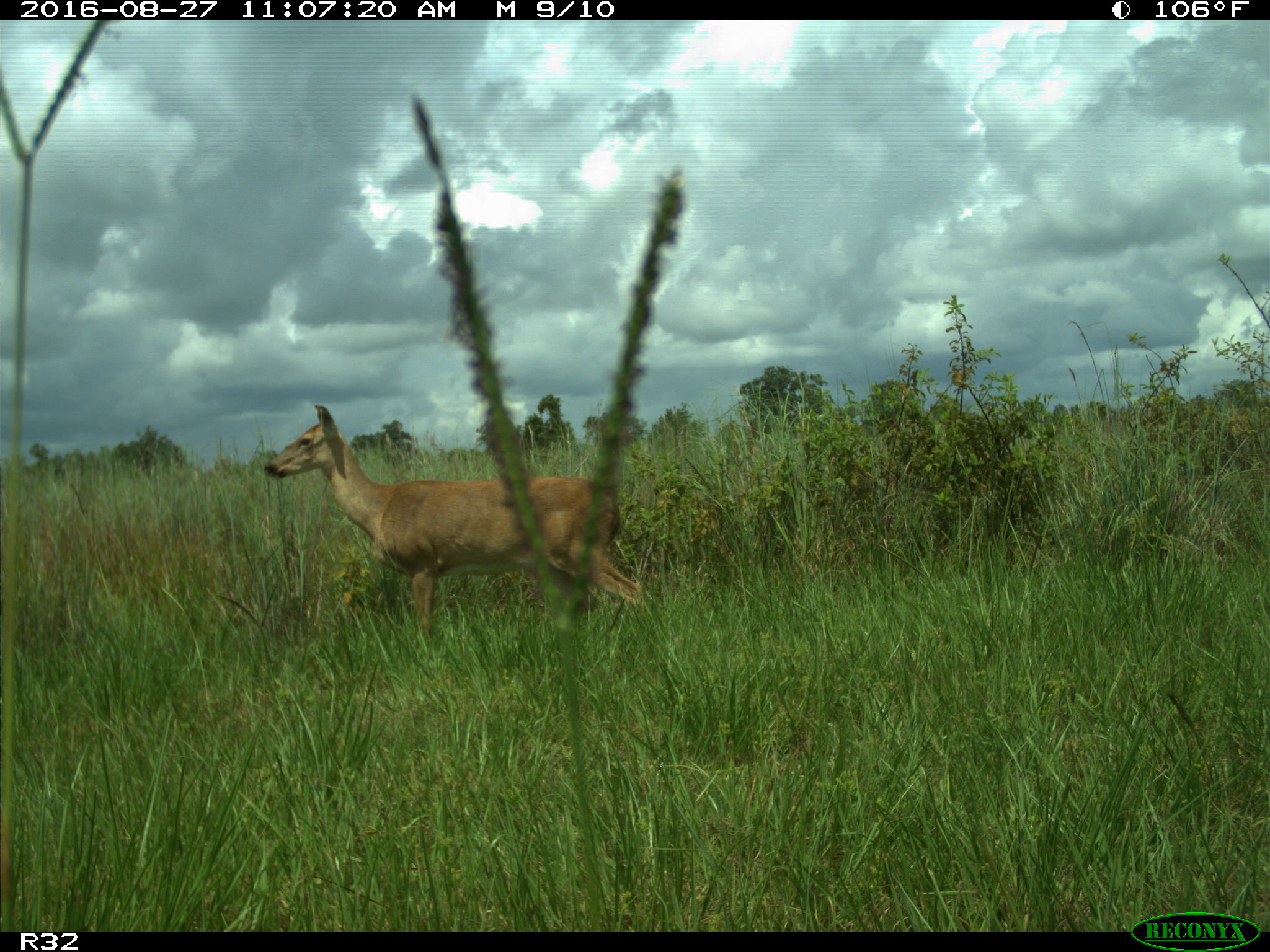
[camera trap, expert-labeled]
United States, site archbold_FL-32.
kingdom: Animalia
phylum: Chordata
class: Mammalia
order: Artiodactyla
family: Cervidae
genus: Odocoileus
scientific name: Odocoileus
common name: deer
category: unidentified deer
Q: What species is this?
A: Unidentified deer (deer) (Odocoileus).